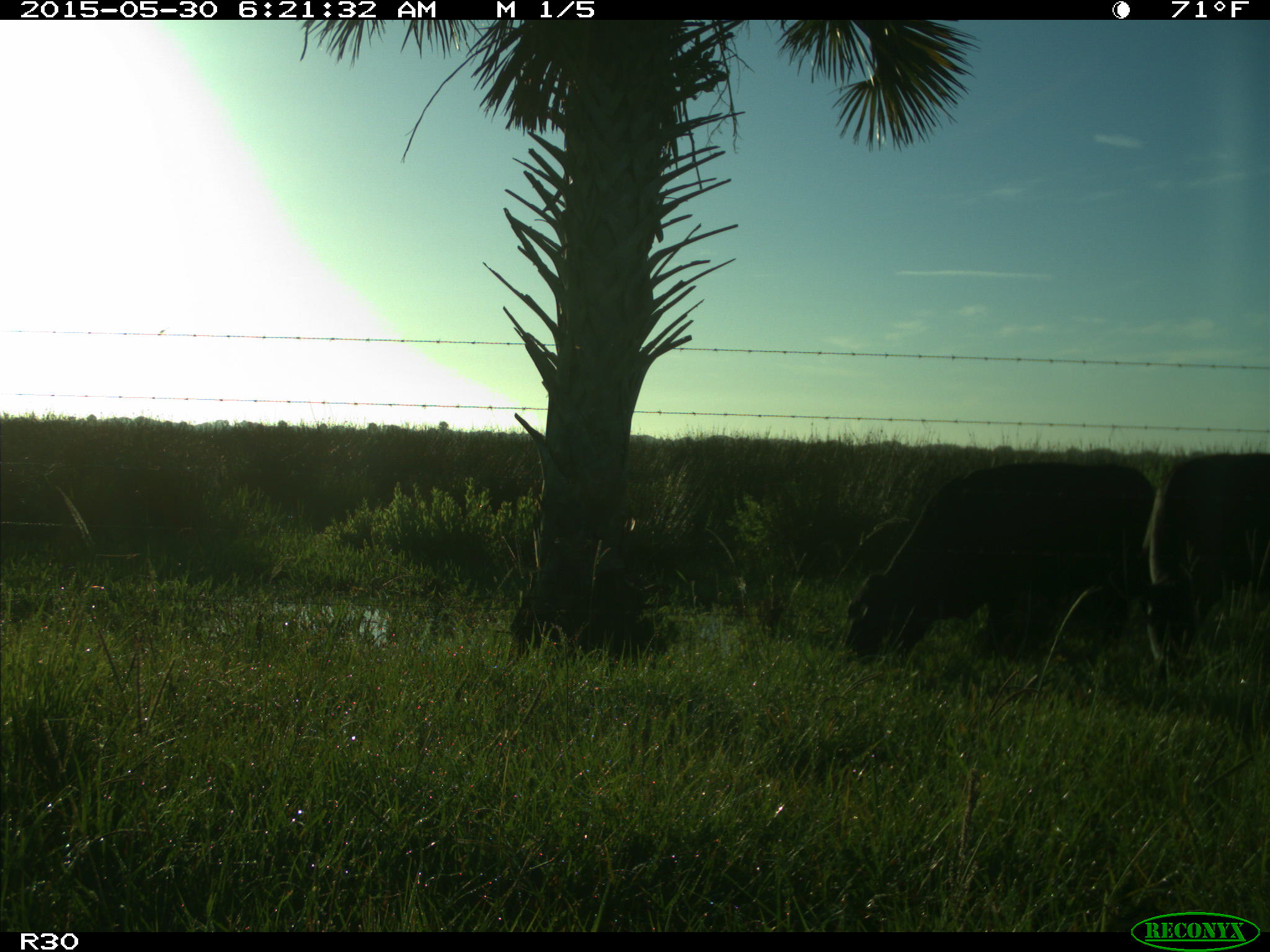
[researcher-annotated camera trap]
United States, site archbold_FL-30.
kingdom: Animalia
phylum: Chordata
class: Mammalia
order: Artiodactyla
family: Bovidae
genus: Bos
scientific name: Bos taurus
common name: domestic cow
Bos taurus (domestic cow).